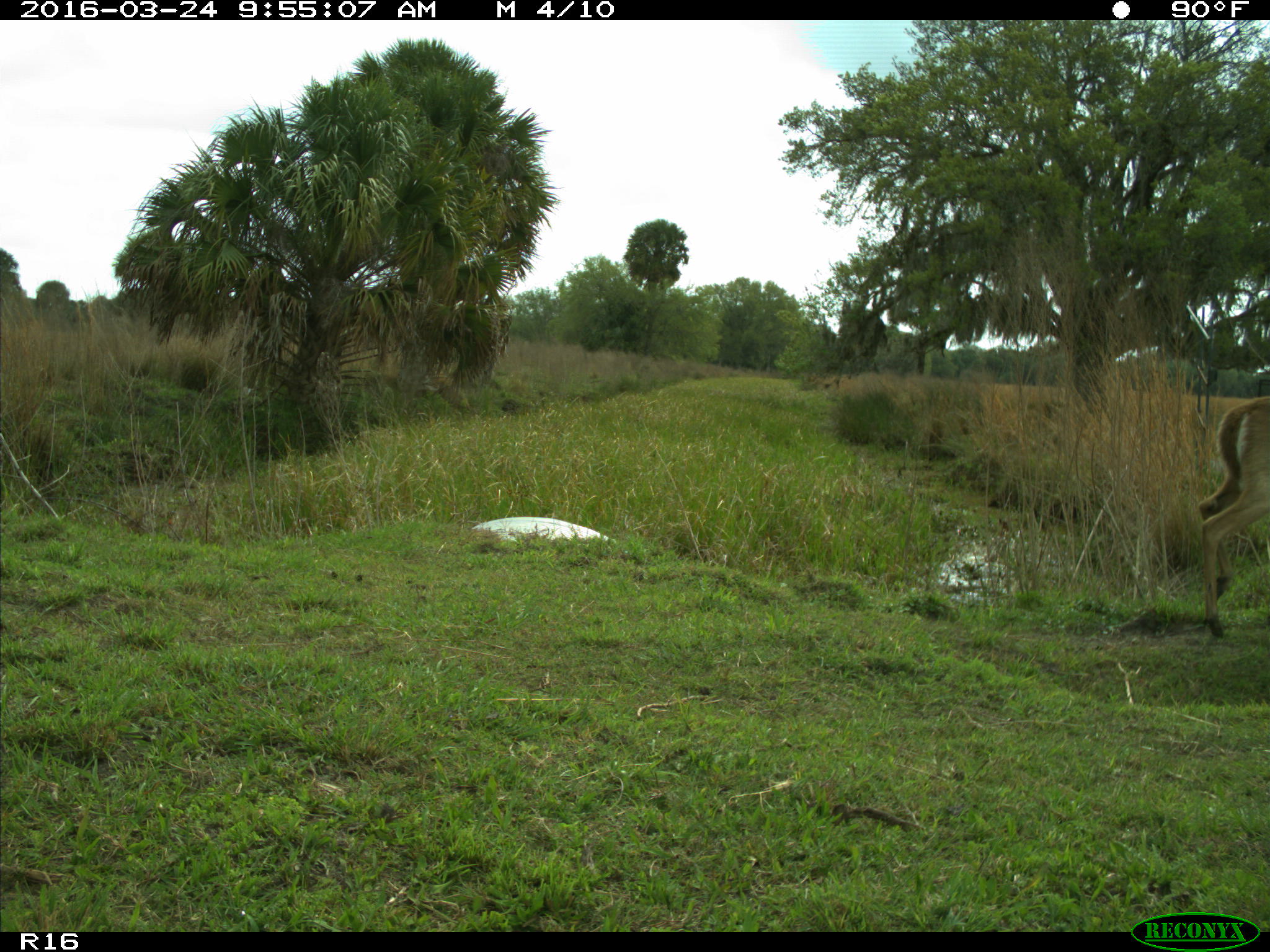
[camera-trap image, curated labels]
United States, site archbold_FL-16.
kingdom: Animalia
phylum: Chordata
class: Mammalia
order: Artiodactyla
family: Cervidae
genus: Odocoileus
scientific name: Odocoileus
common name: deer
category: unidentified deer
Unidentified deer (deer) (Odocoileus).